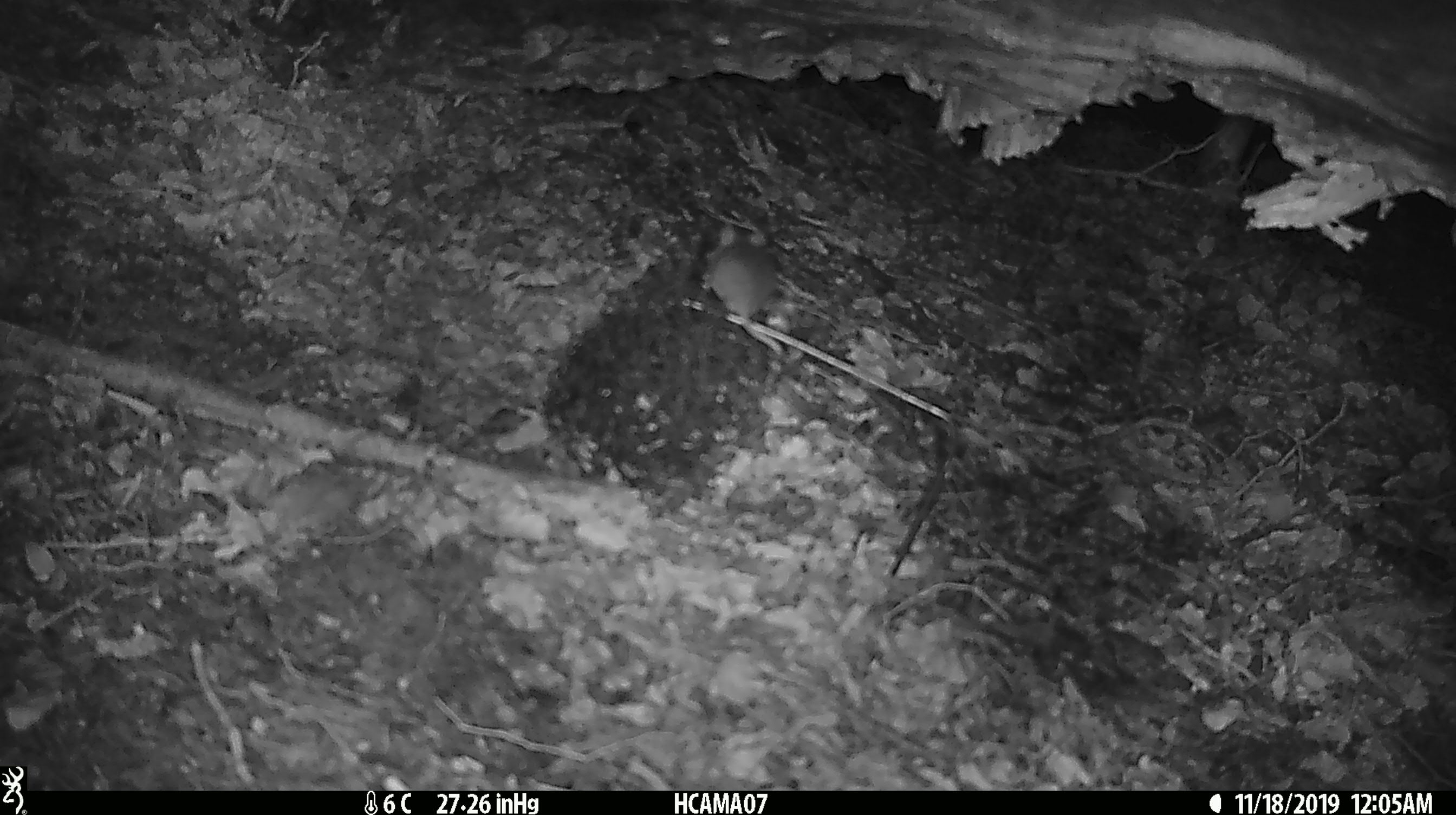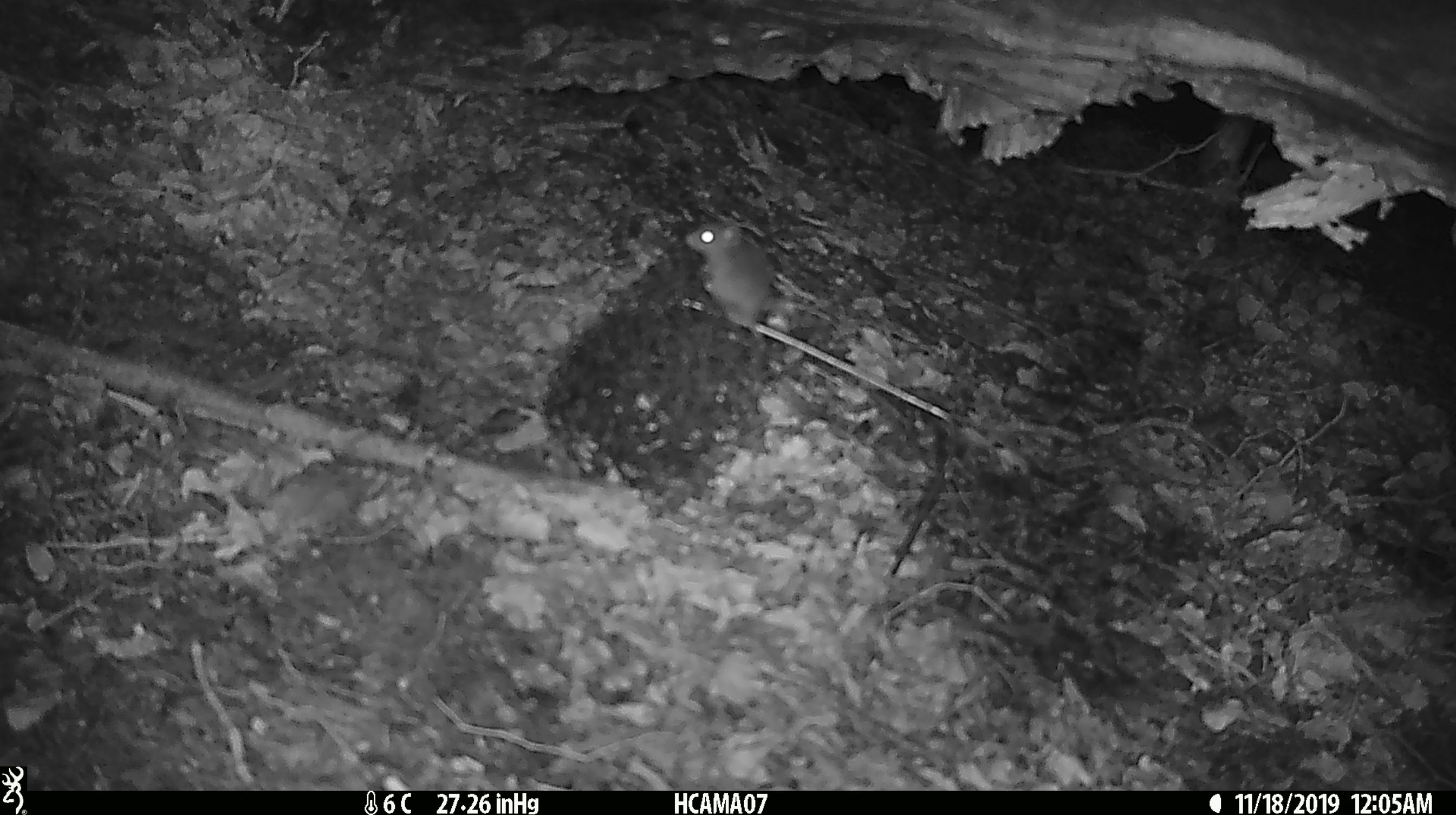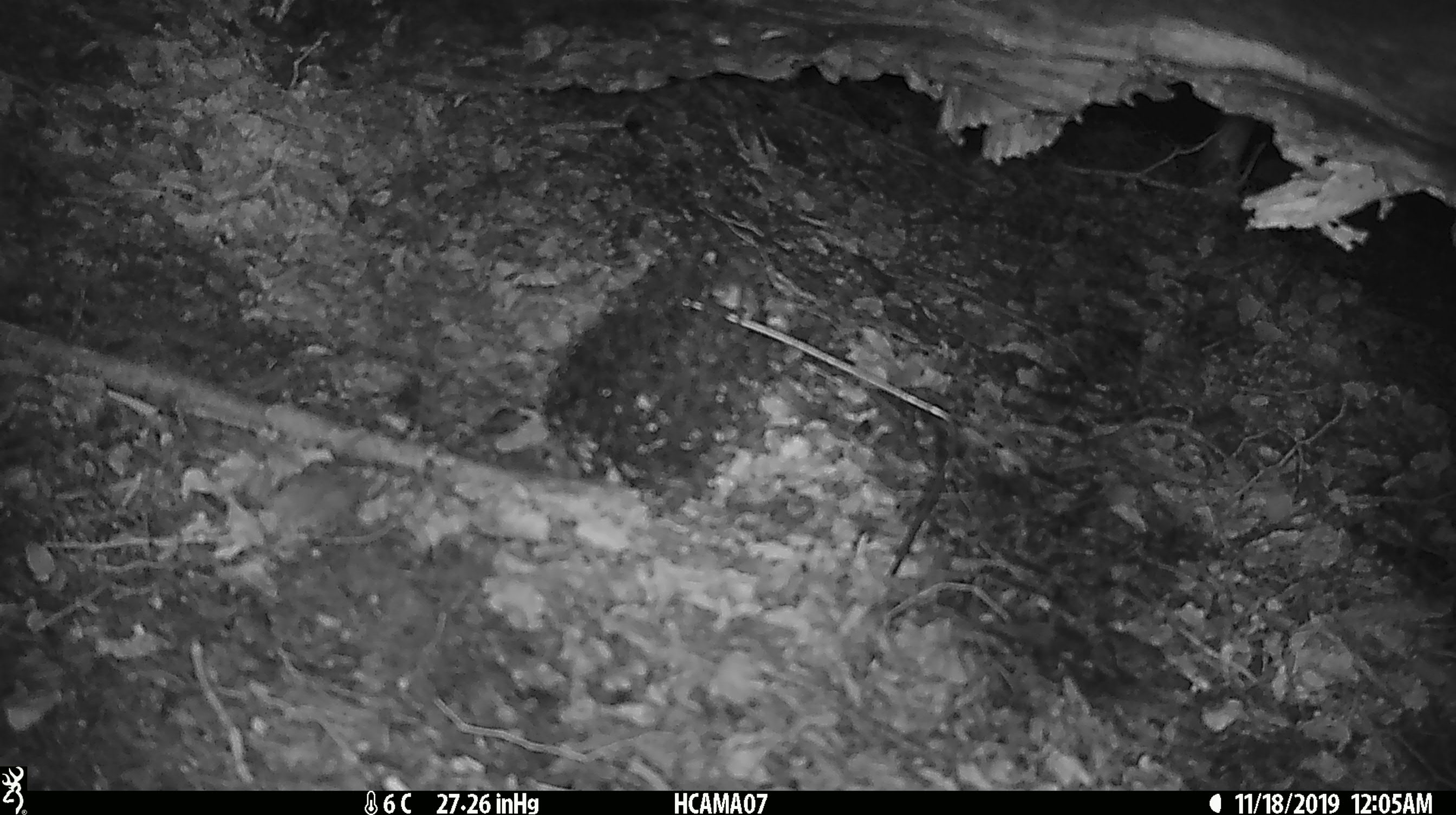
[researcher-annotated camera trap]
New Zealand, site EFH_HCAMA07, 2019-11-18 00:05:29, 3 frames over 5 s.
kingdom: Animalia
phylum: Chordata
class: Mammalia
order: Rodentia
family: Muridae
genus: Mus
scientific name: Mus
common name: mouse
Mouse (Mus).